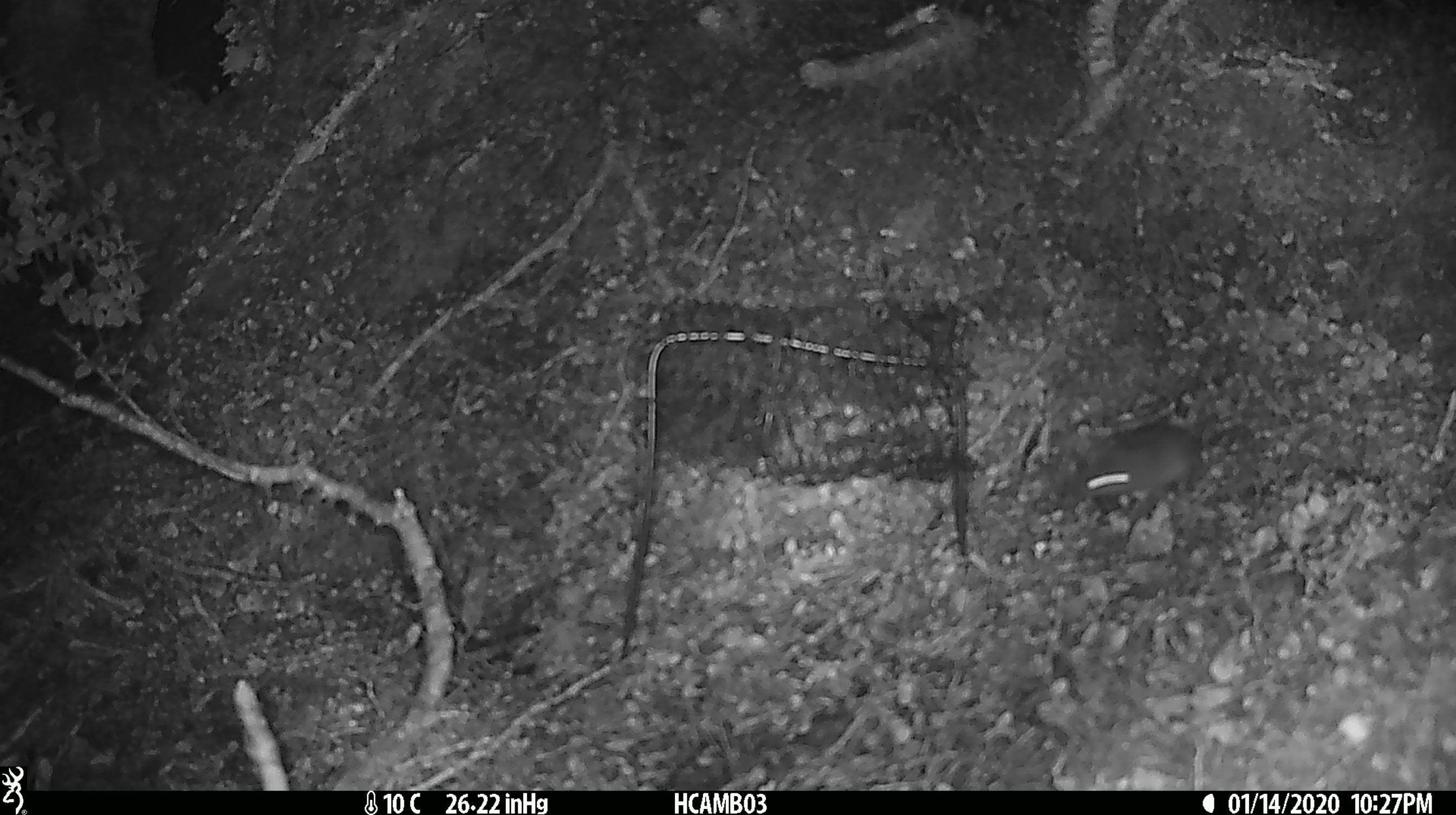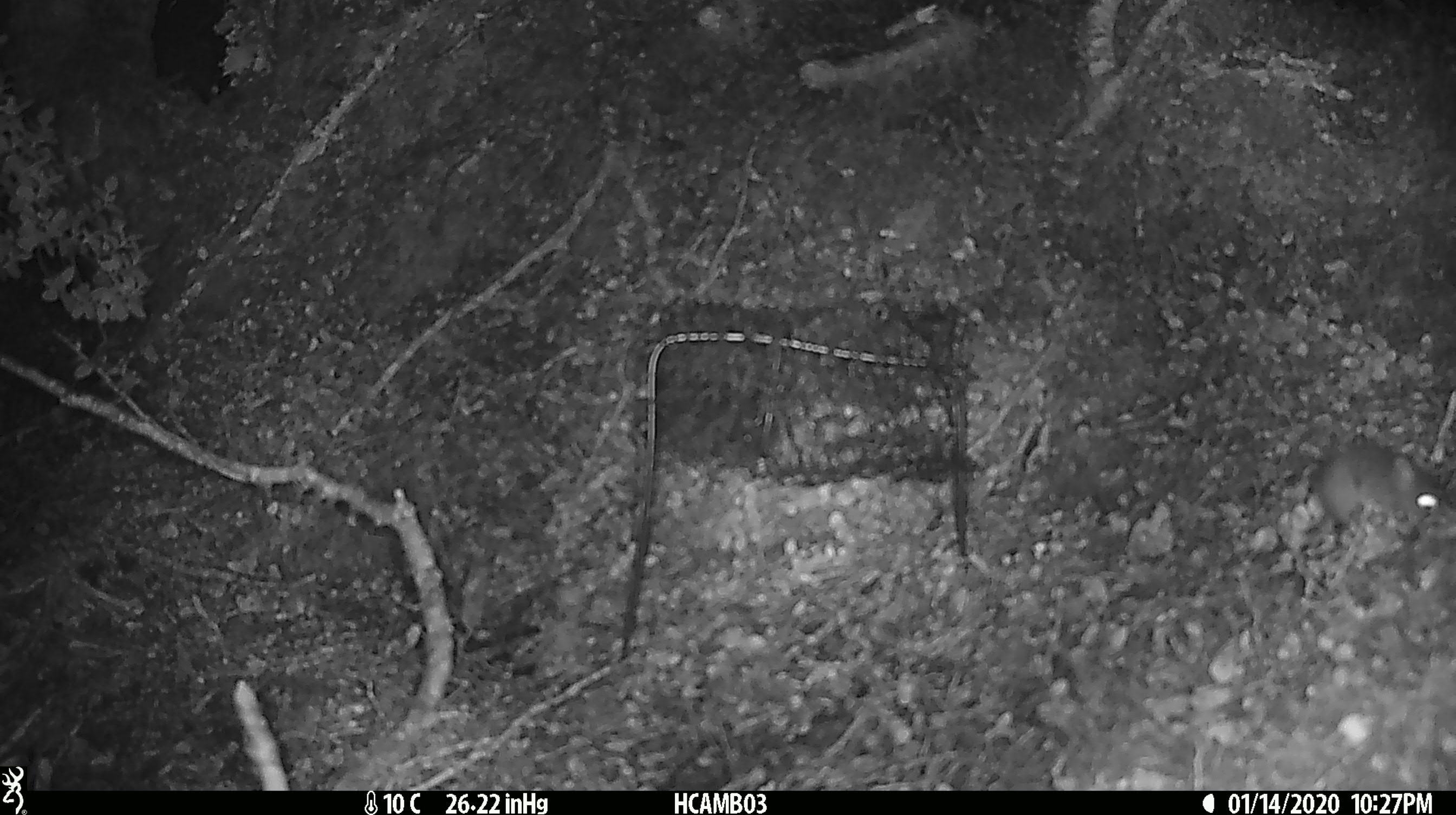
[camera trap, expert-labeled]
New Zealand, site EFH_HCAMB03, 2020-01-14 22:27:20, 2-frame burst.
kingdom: Animalia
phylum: Chordata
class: Mammalia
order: Rodentia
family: Muridae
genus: Mus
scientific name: Mus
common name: mouse